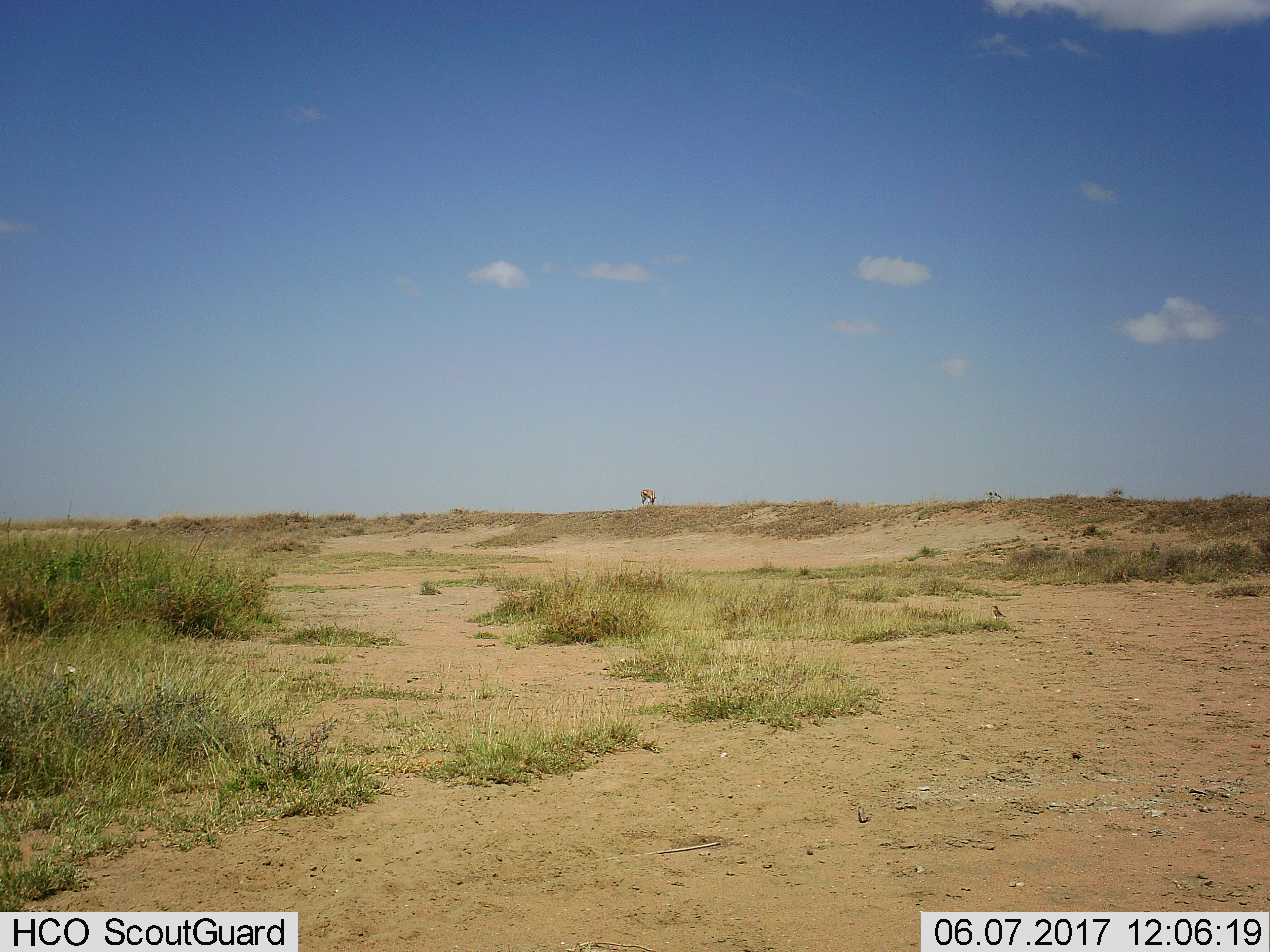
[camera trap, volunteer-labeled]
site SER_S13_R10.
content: unidentified animal